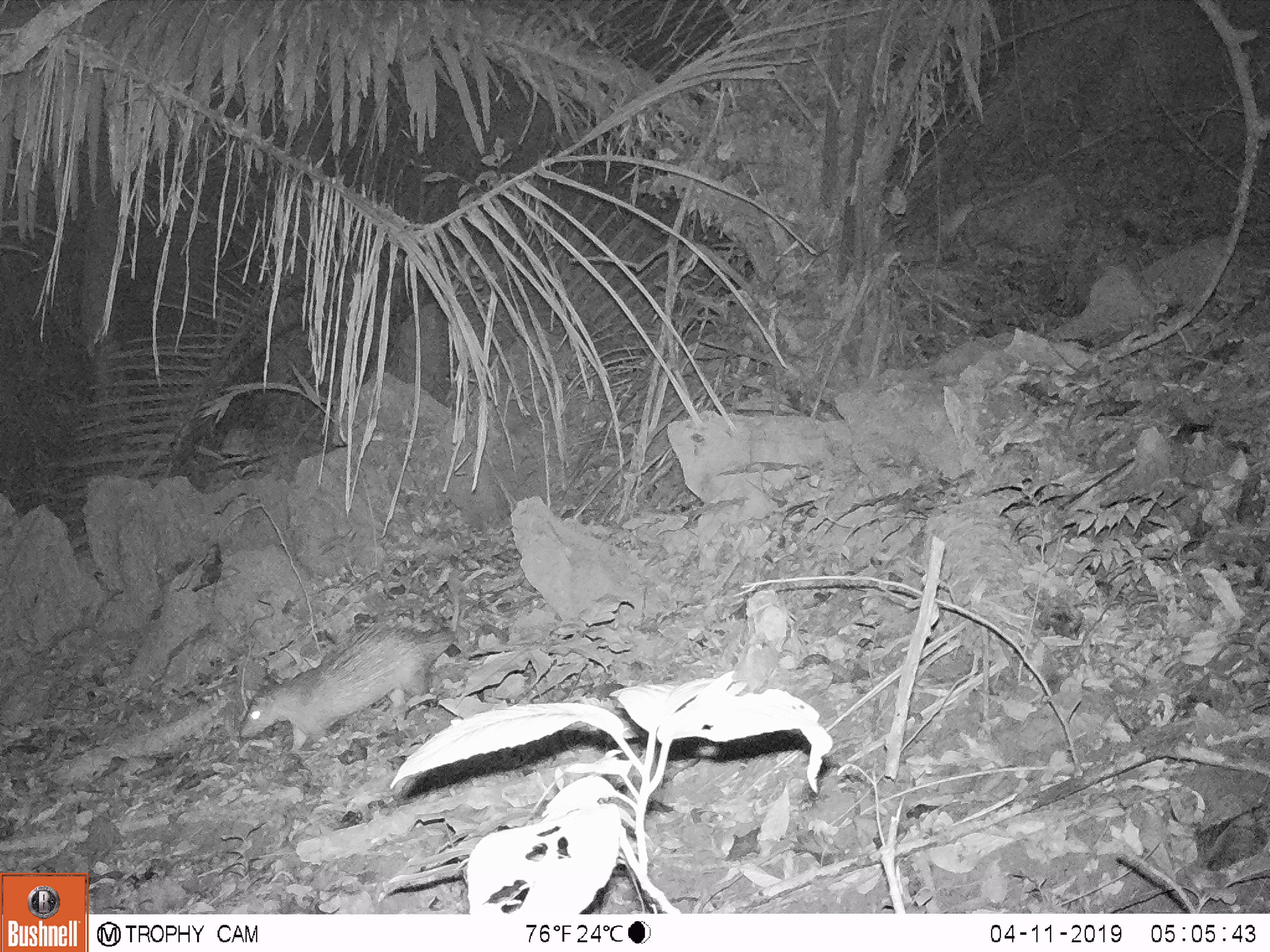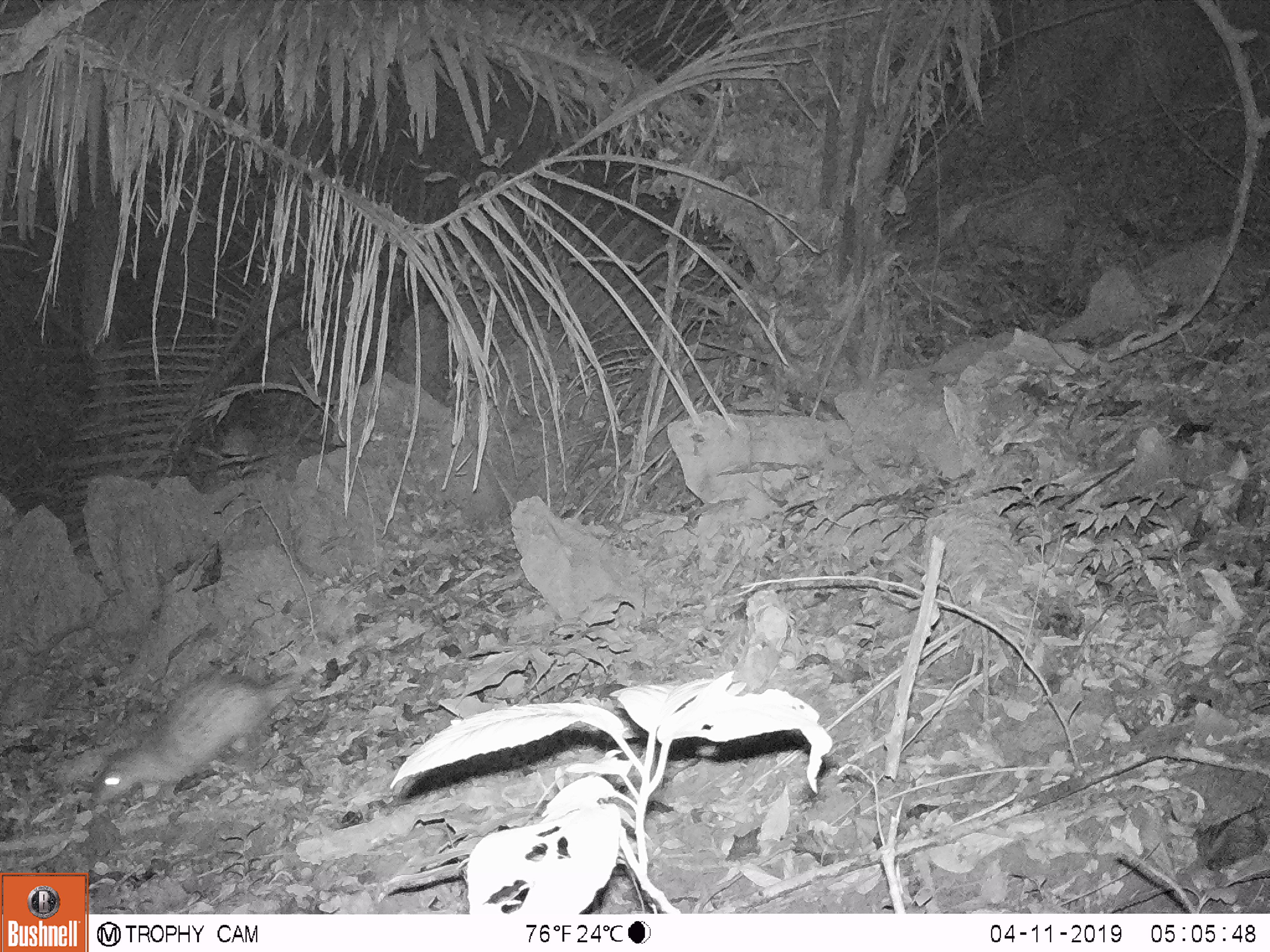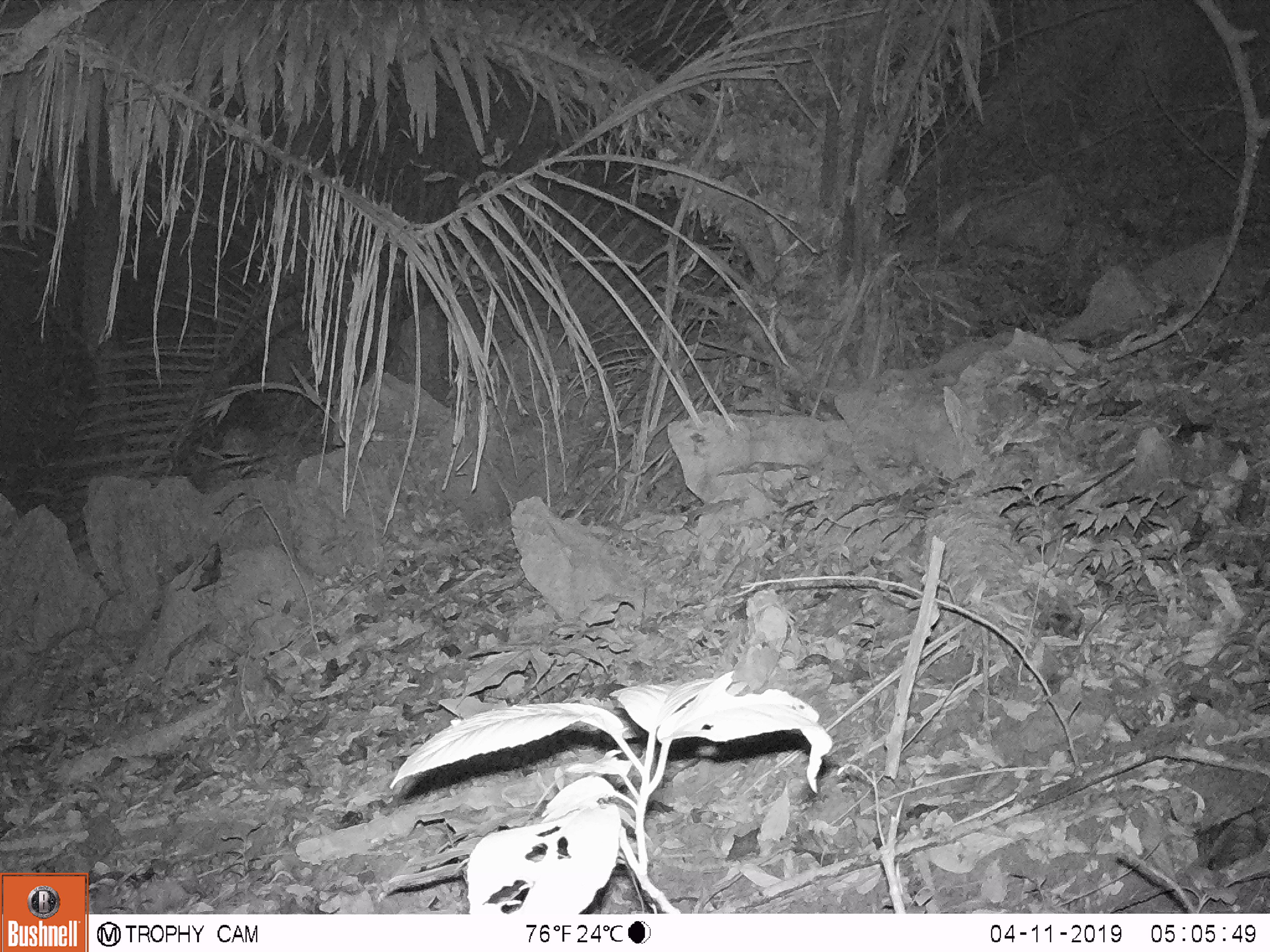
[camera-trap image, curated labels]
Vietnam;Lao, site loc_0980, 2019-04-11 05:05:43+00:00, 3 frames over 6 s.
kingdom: Animalia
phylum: Chordata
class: Mammalia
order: Rodentia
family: Hystricidae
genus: Atherurus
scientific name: Atherurus macrourus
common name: asiatic brush-tailed porcupine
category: asiatic brush tailed porcupine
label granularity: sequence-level